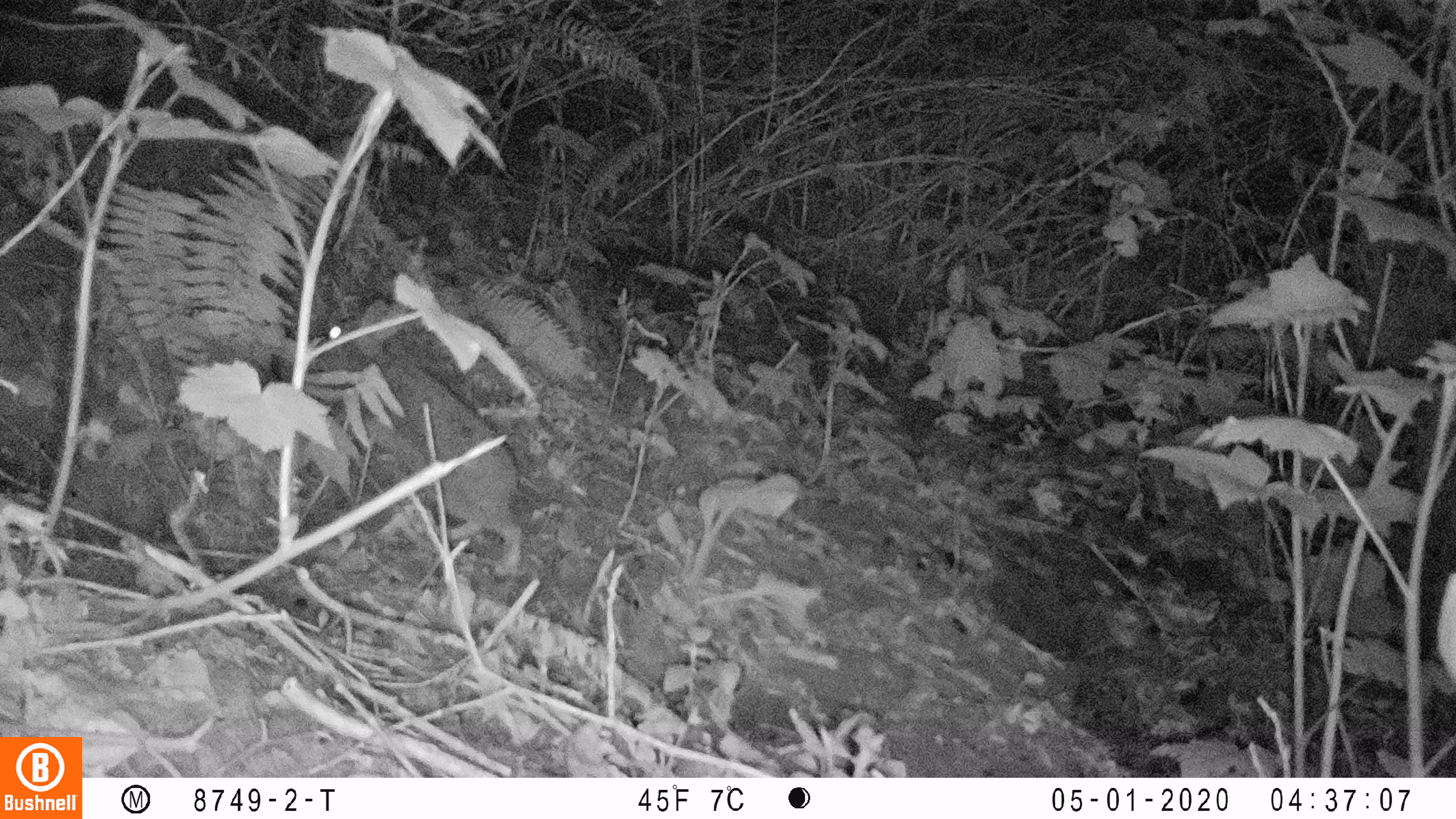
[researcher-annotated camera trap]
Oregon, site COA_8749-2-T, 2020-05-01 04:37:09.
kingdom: Animalia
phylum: Chordata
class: Mammalia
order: Lagomorpha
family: Leporidae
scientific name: Leporidae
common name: hares and rabbits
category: leporidae family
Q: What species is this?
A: Leporidae family (hares and rabbits) (Leporidae).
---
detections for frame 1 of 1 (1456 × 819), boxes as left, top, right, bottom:
leporidae family: 312, 296, 531, 577